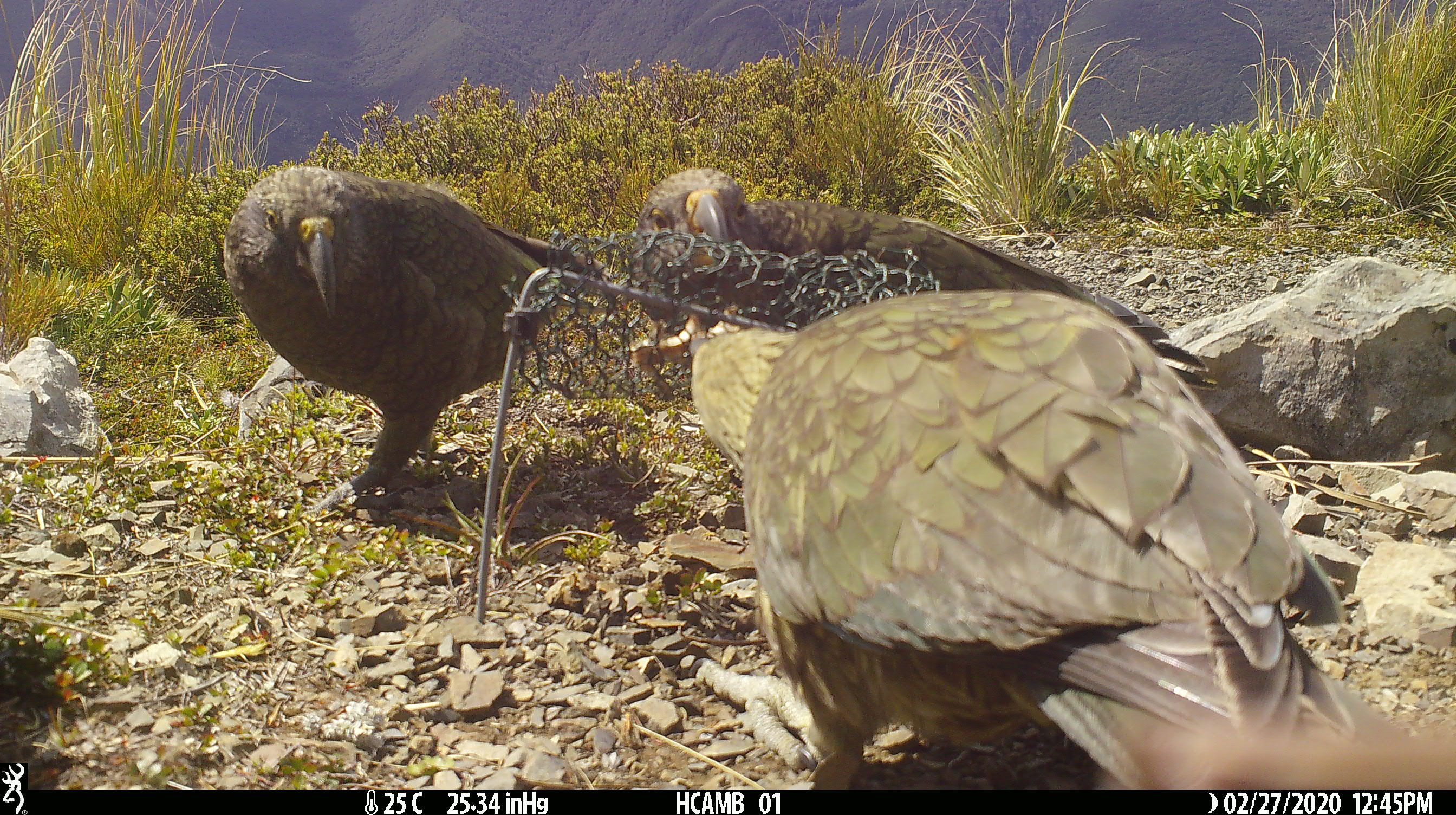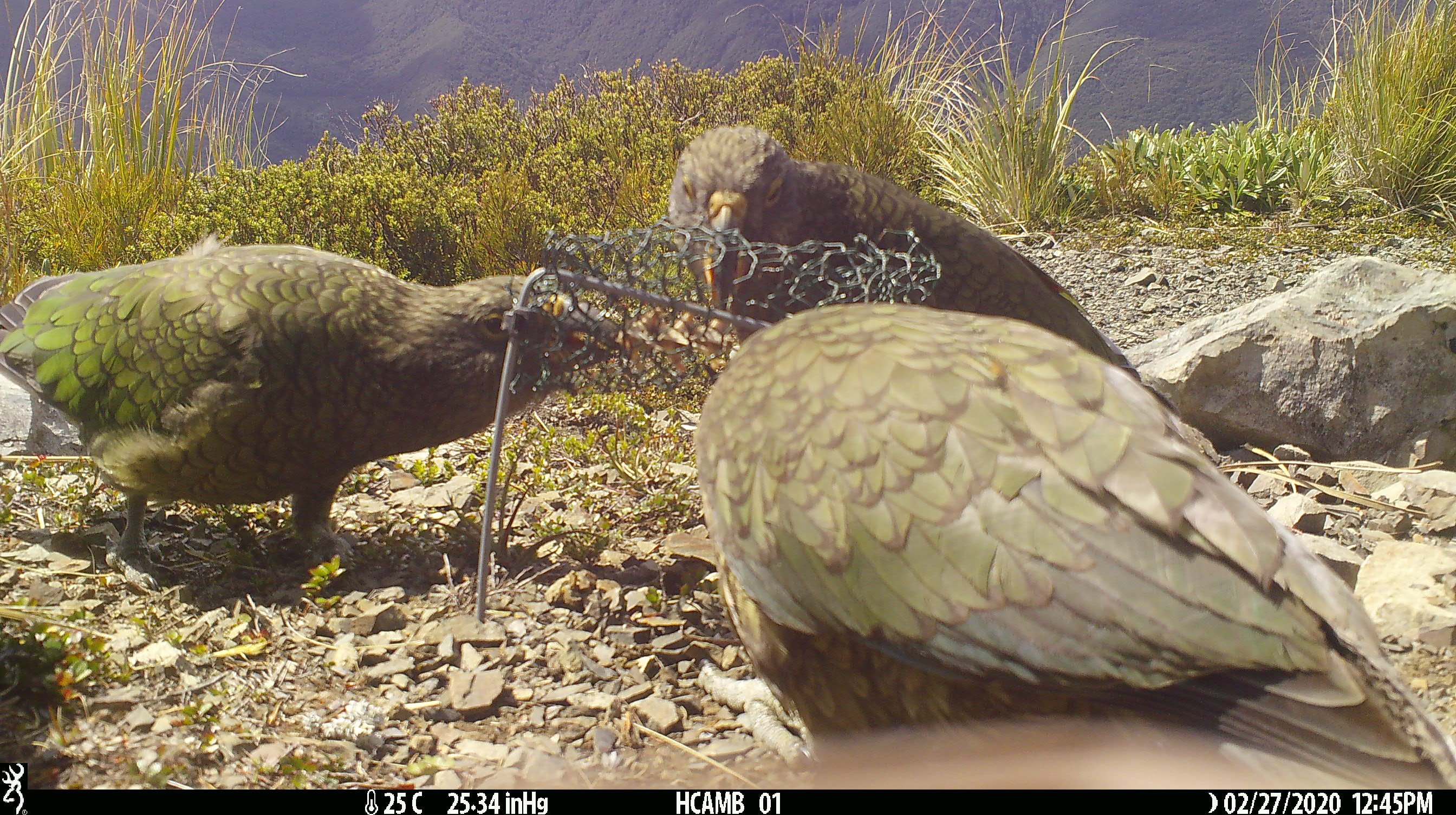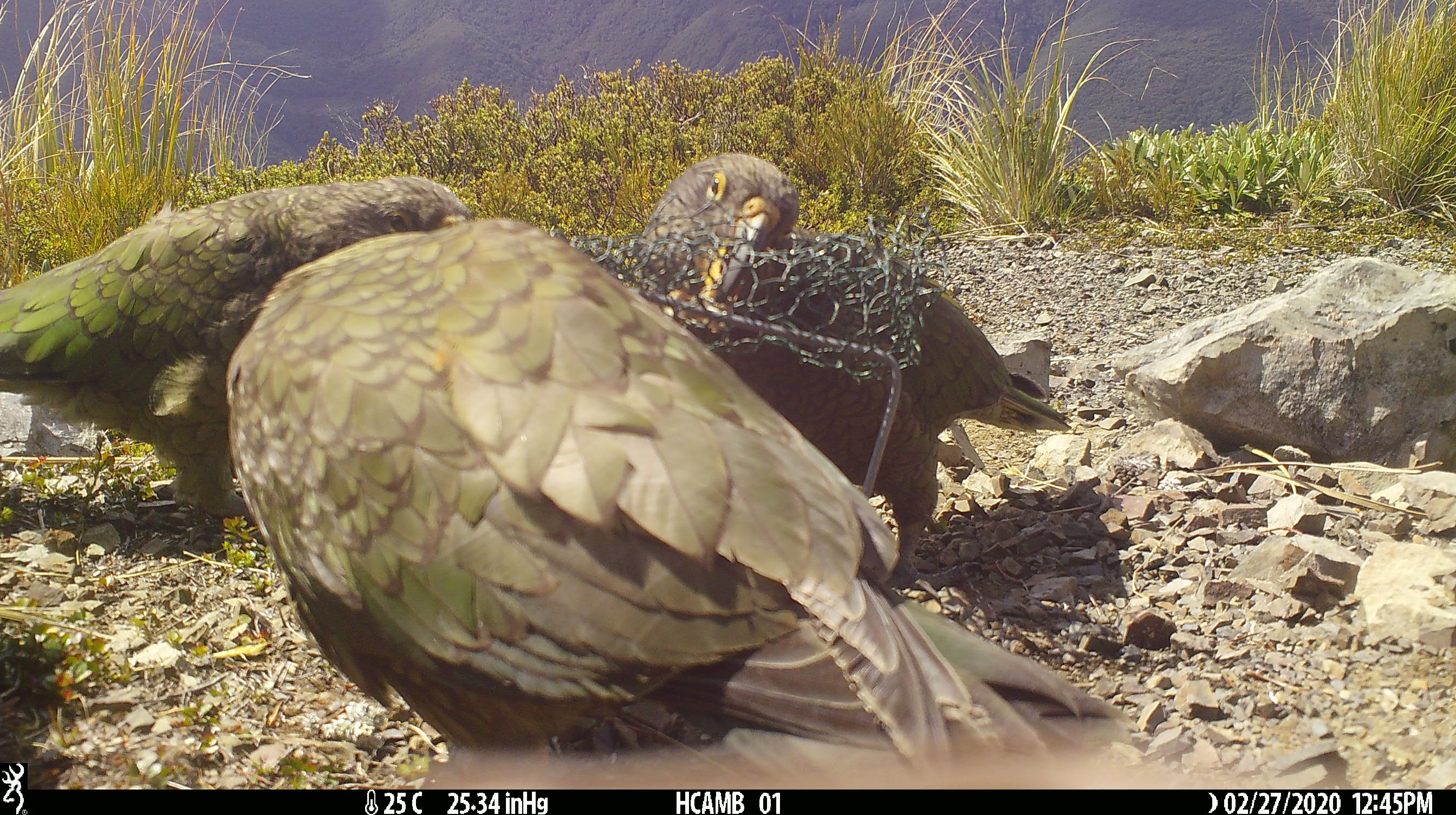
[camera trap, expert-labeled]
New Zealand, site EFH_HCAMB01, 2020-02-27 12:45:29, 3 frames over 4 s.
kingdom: Animalia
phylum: Chordata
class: Aves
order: Psittaciformes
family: Strigopidae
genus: Nestor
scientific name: Nestor notabilis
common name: kea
Kea (Nestor notabilis).